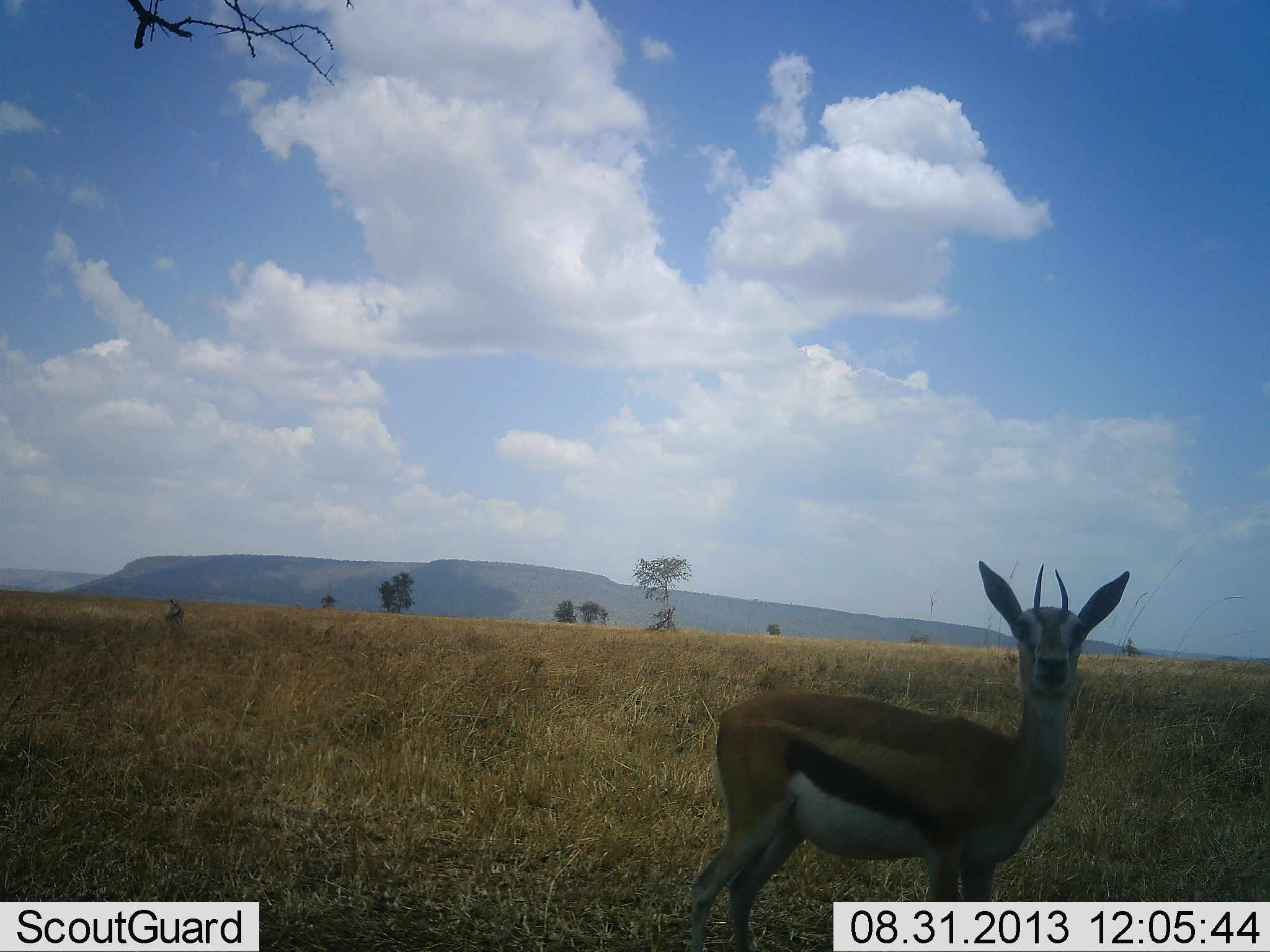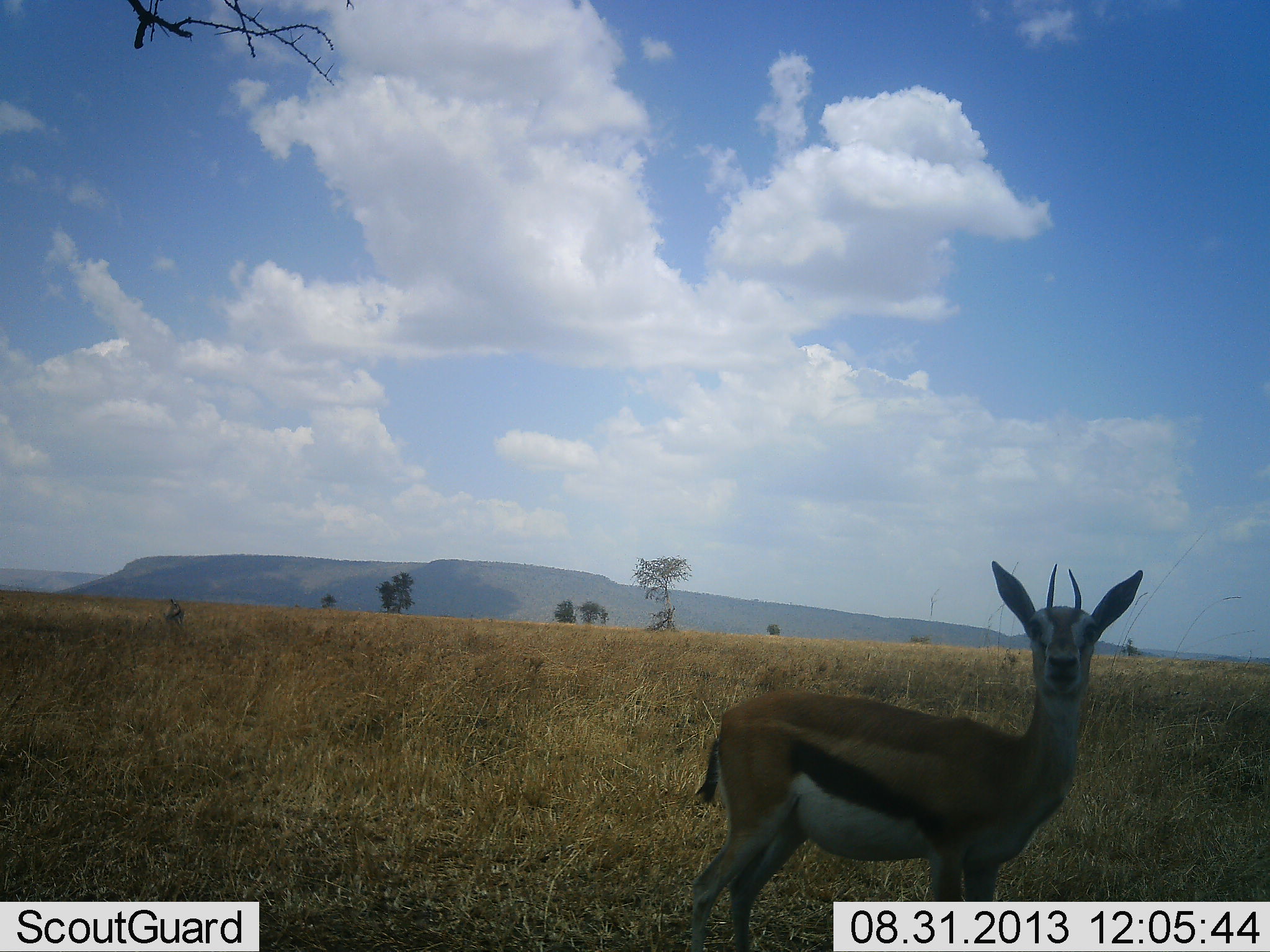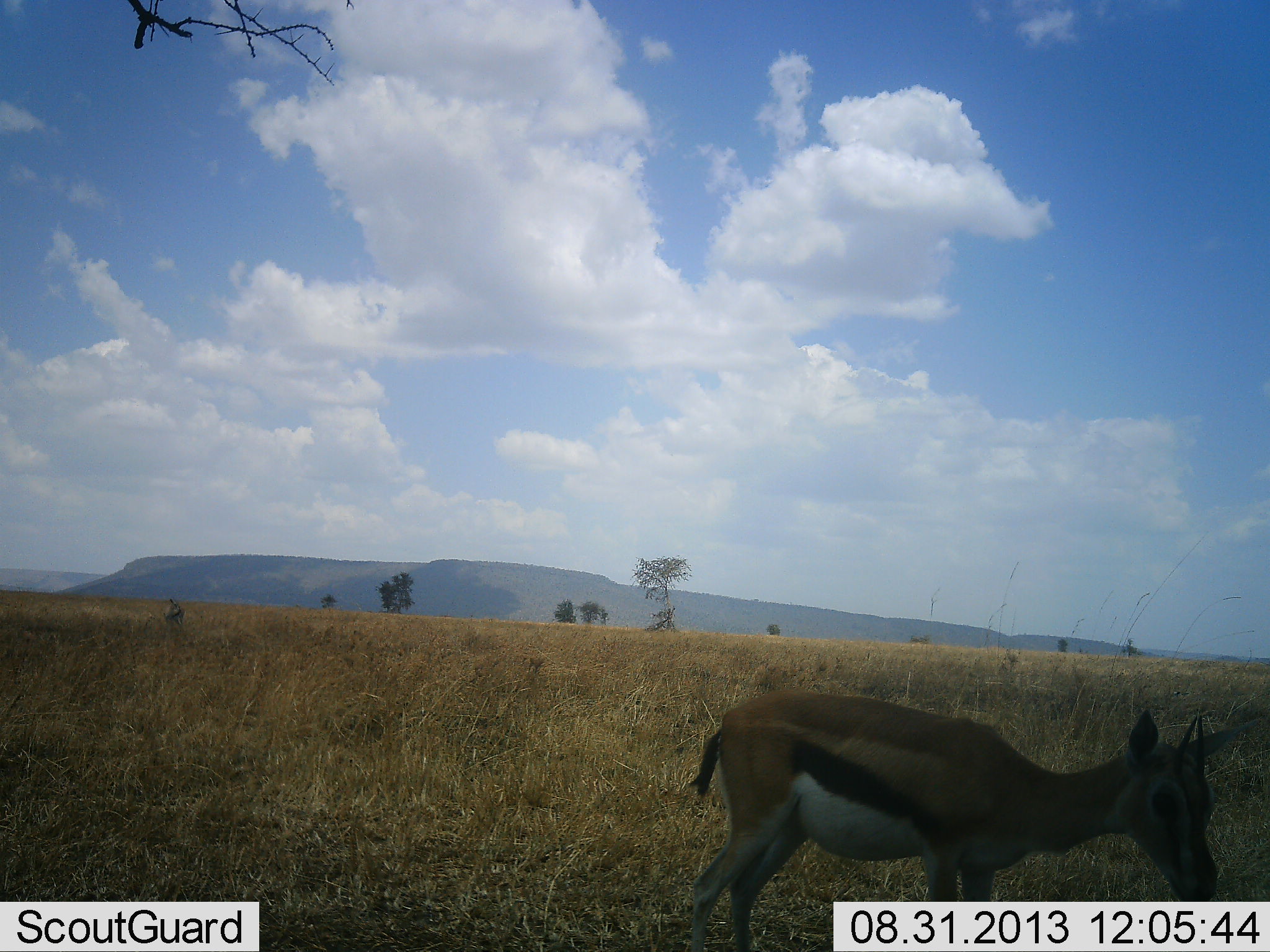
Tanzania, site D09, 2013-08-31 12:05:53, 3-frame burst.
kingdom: Animalia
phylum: Chordata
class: Mammalia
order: Artiodactyla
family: Bovidae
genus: Eudorcas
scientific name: Eudorcas thomsonii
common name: thomson's gazelle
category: gazellethomsons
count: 1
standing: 80%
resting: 0%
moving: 0%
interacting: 0%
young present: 0%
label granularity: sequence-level